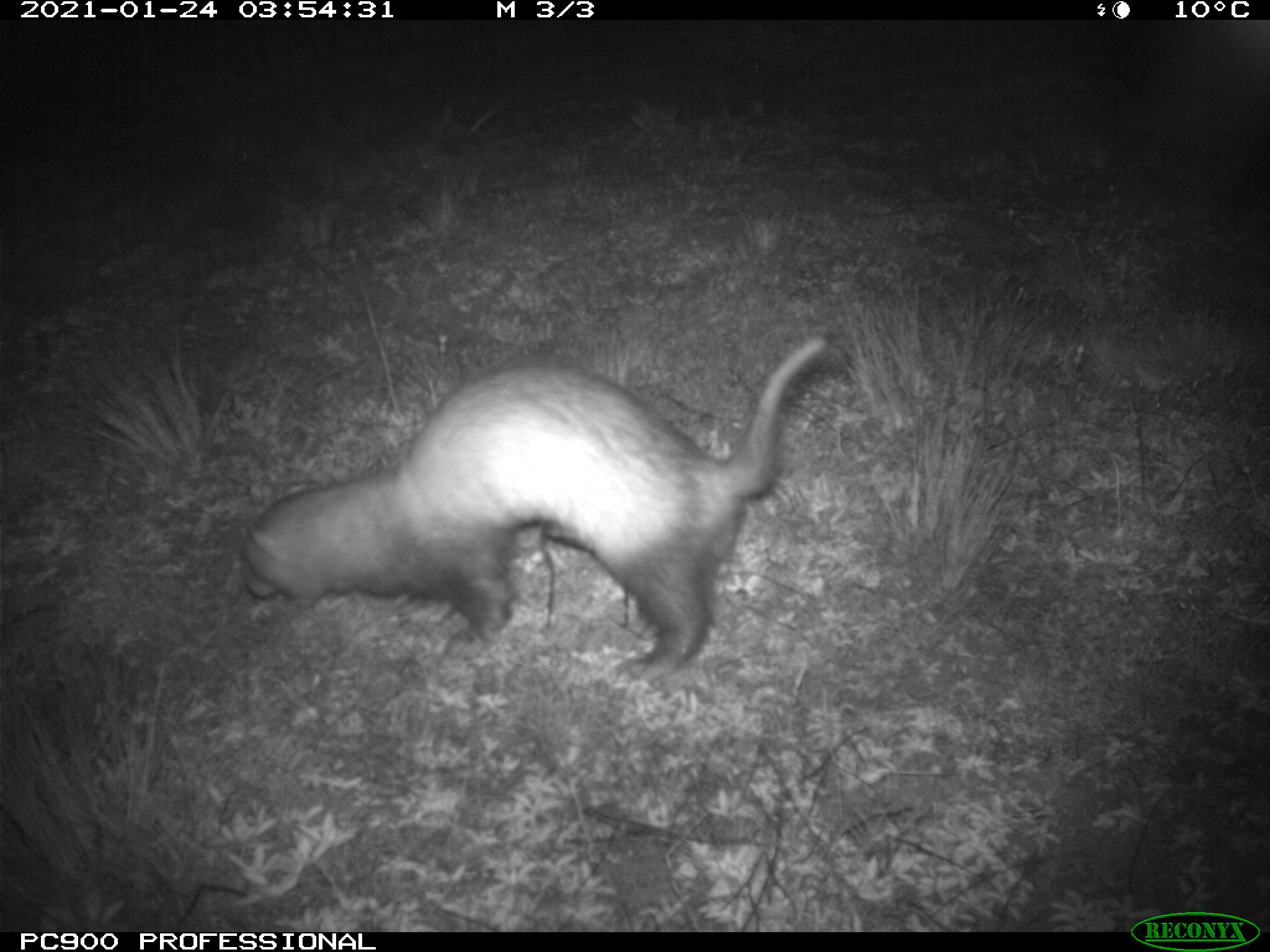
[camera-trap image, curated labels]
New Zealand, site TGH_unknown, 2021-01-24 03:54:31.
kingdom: Animalia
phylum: Chordata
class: Mammalia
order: Carnivora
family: Mustelidae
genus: Mustela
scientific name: Mustela furo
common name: ferret